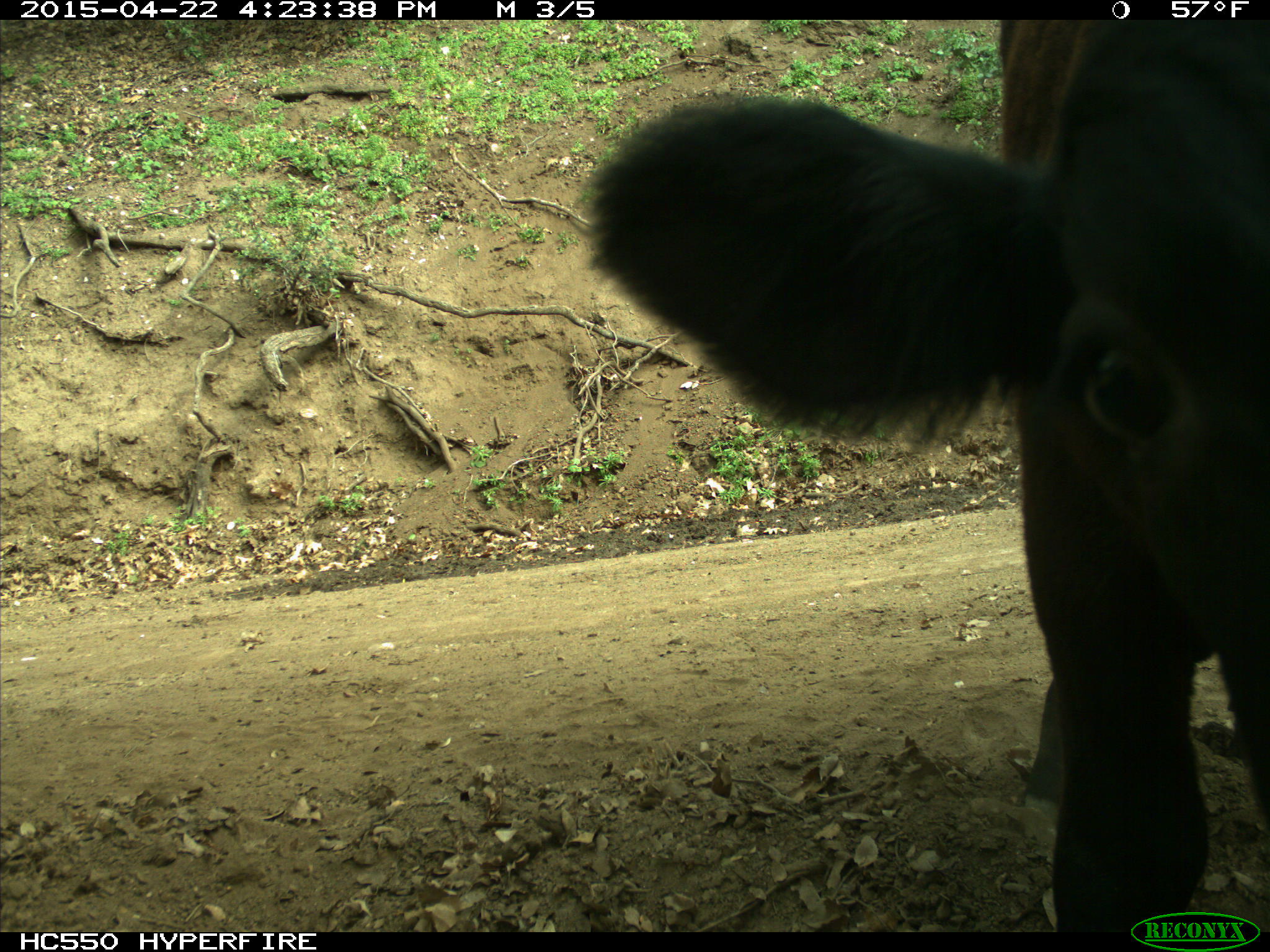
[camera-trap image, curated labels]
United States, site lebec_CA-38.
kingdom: Animalia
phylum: Chordata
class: Mammalia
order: Artiodactyla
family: Bovidae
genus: Bos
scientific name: Bos taurus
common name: domestic cow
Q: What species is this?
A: Bos taurus (domestic cow).